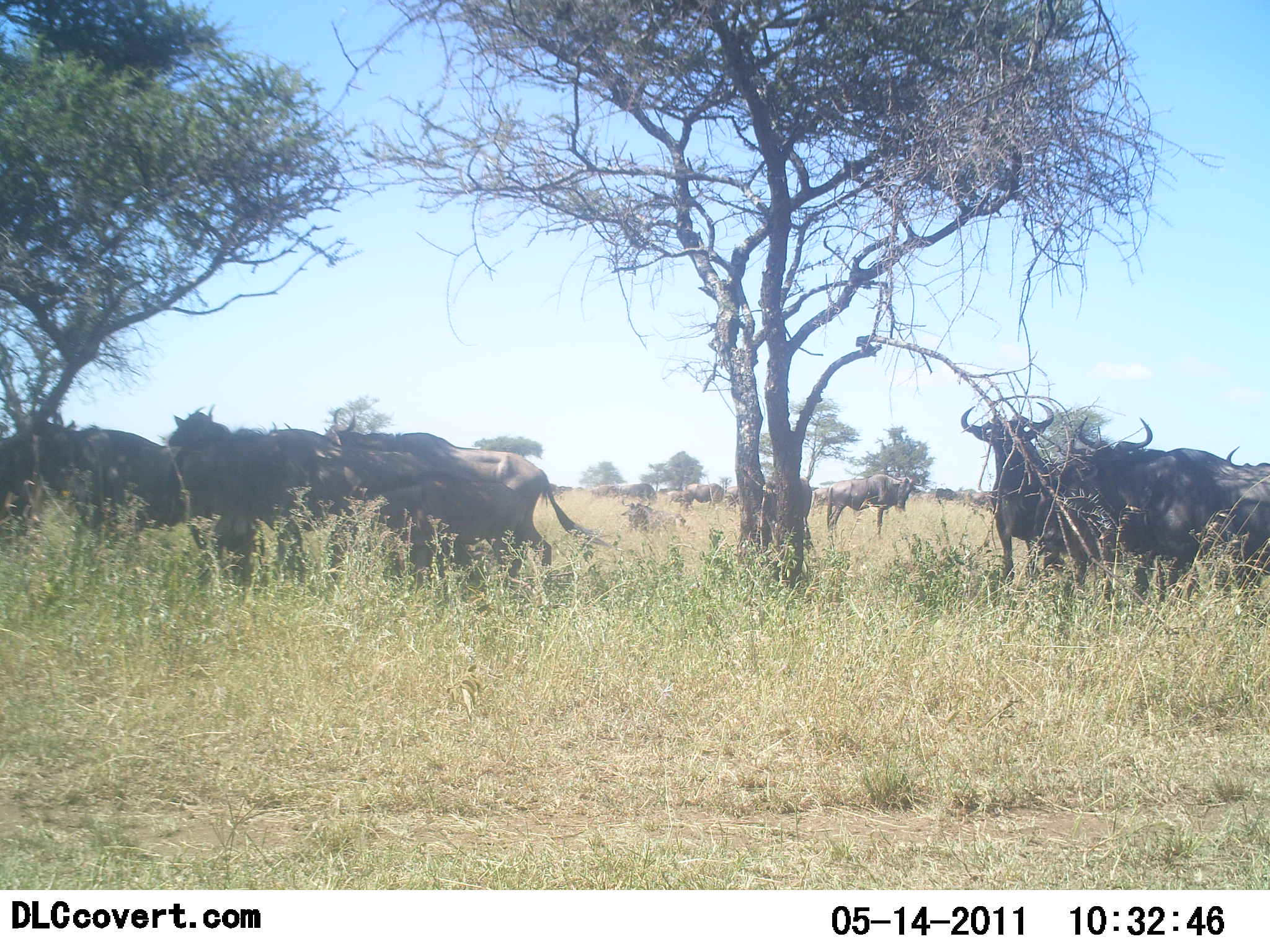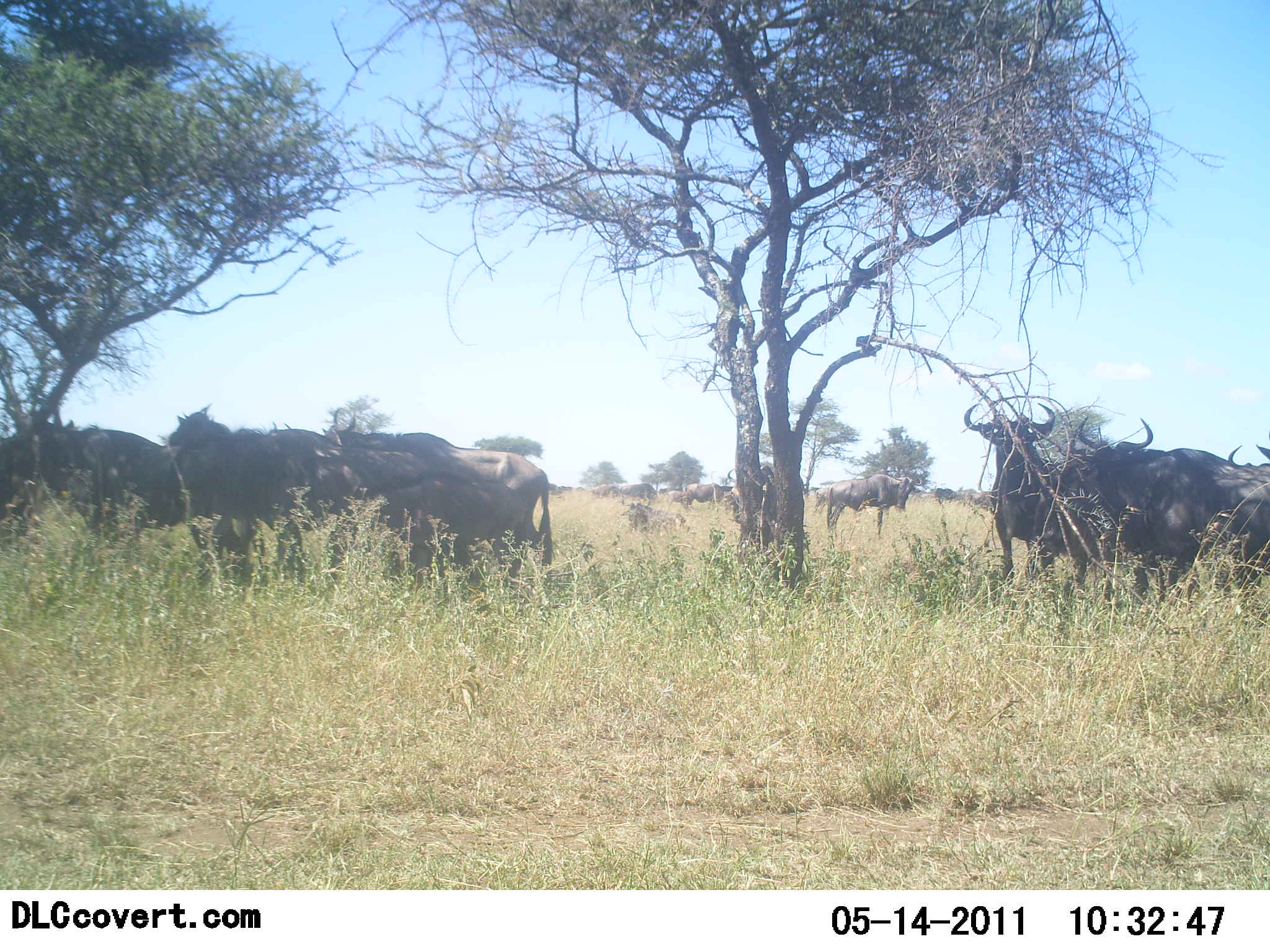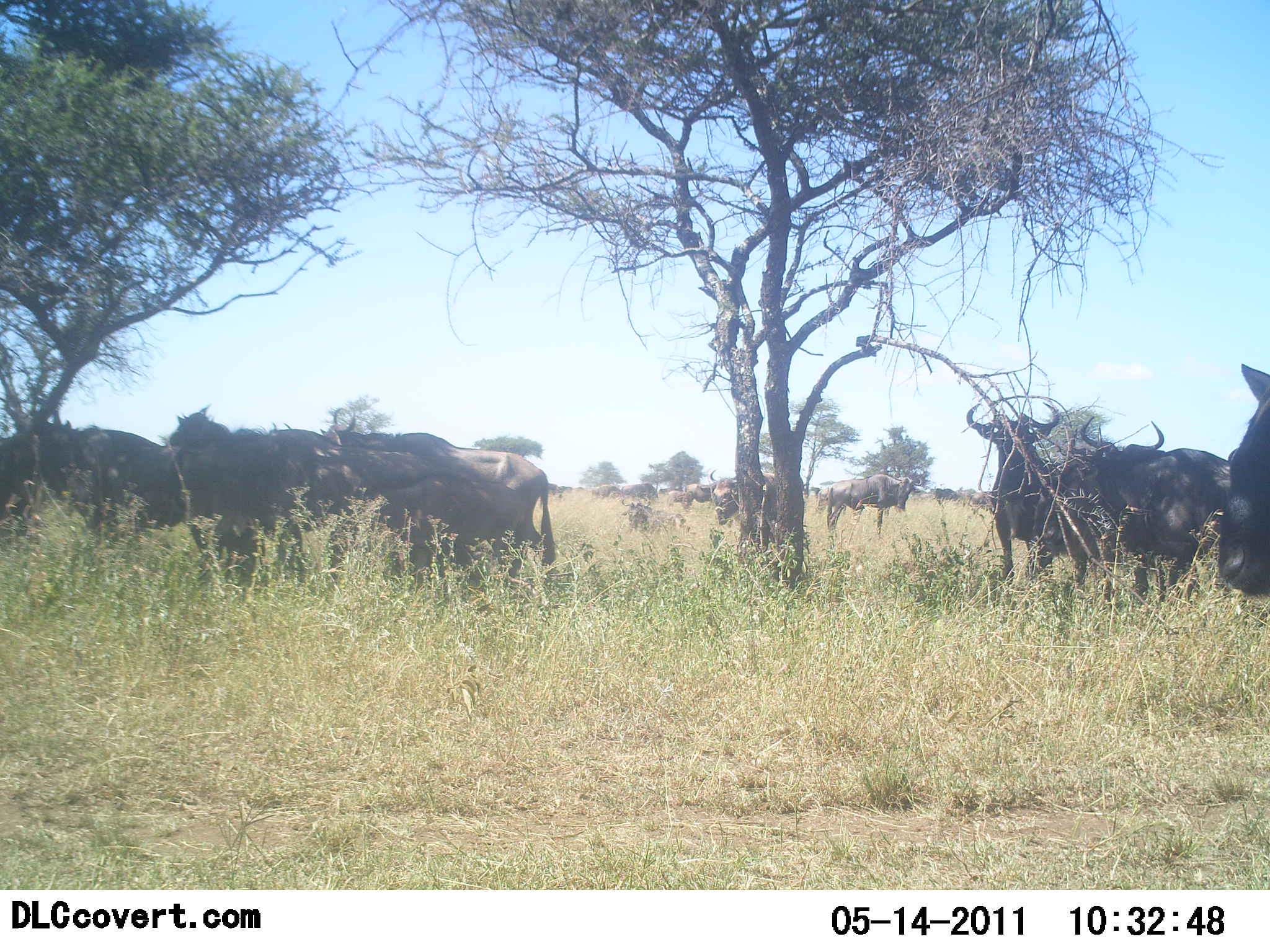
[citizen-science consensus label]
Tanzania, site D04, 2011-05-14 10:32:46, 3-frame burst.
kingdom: Animalia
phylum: Chordata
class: Mammalia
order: Artiodactyla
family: Bovidae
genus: Connochaetes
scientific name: Connochaetes taurinus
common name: blue wildebeest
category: wildebeest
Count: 11-50.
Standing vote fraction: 90%.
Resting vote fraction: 0%.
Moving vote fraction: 10%.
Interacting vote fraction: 20%.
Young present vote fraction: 0%.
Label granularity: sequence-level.